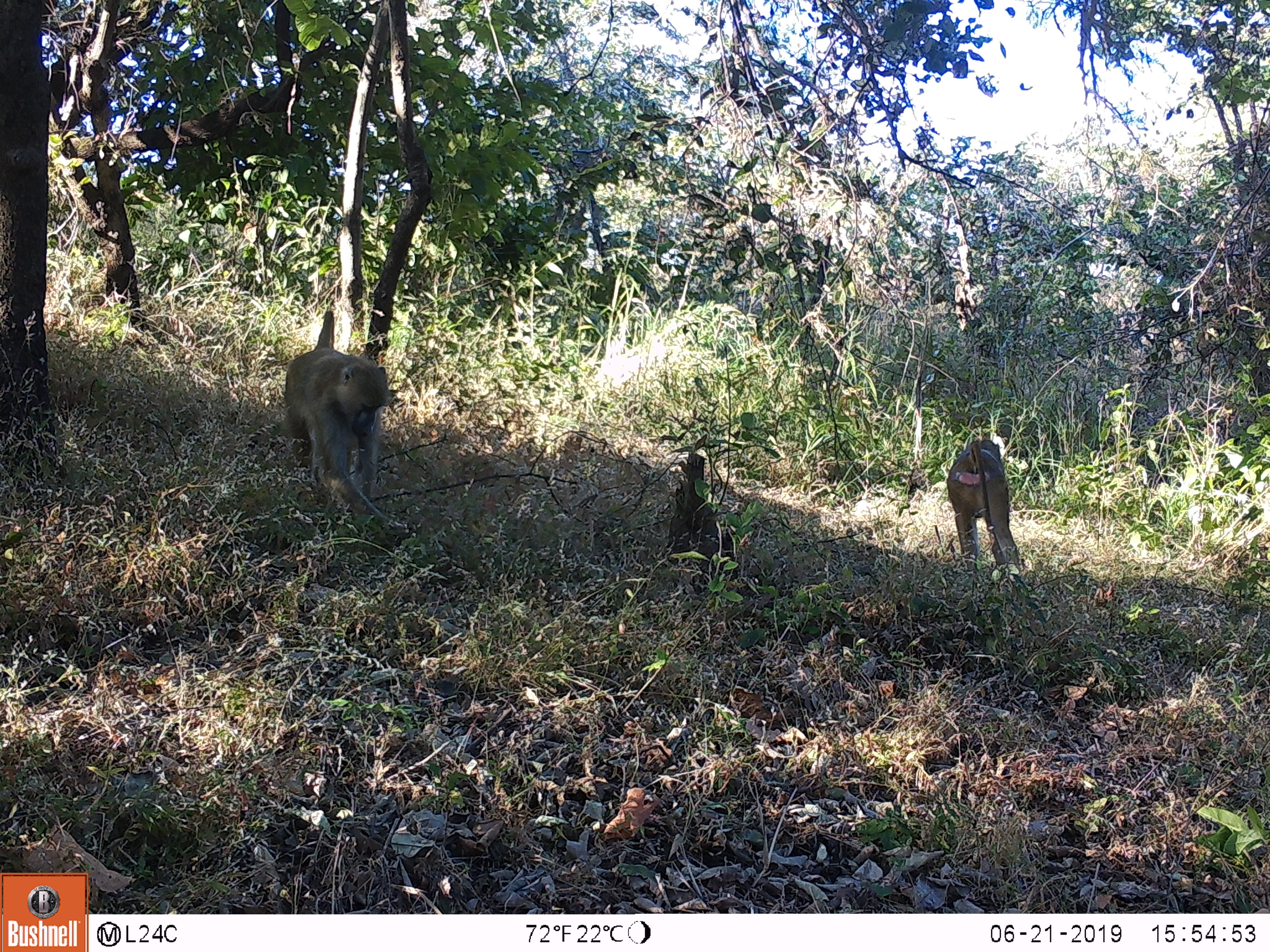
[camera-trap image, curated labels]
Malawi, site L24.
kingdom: Animalia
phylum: Chordata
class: Mammalia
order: Primates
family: Cercopithecidae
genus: Papio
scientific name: Papio cynocephalus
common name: yellow baboon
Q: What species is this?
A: Yellow baboon (Papio cynocephalus).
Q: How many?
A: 2.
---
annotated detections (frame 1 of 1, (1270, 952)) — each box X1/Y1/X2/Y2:
yellow baboon: 276/298/414/545; 939/432/1026/573